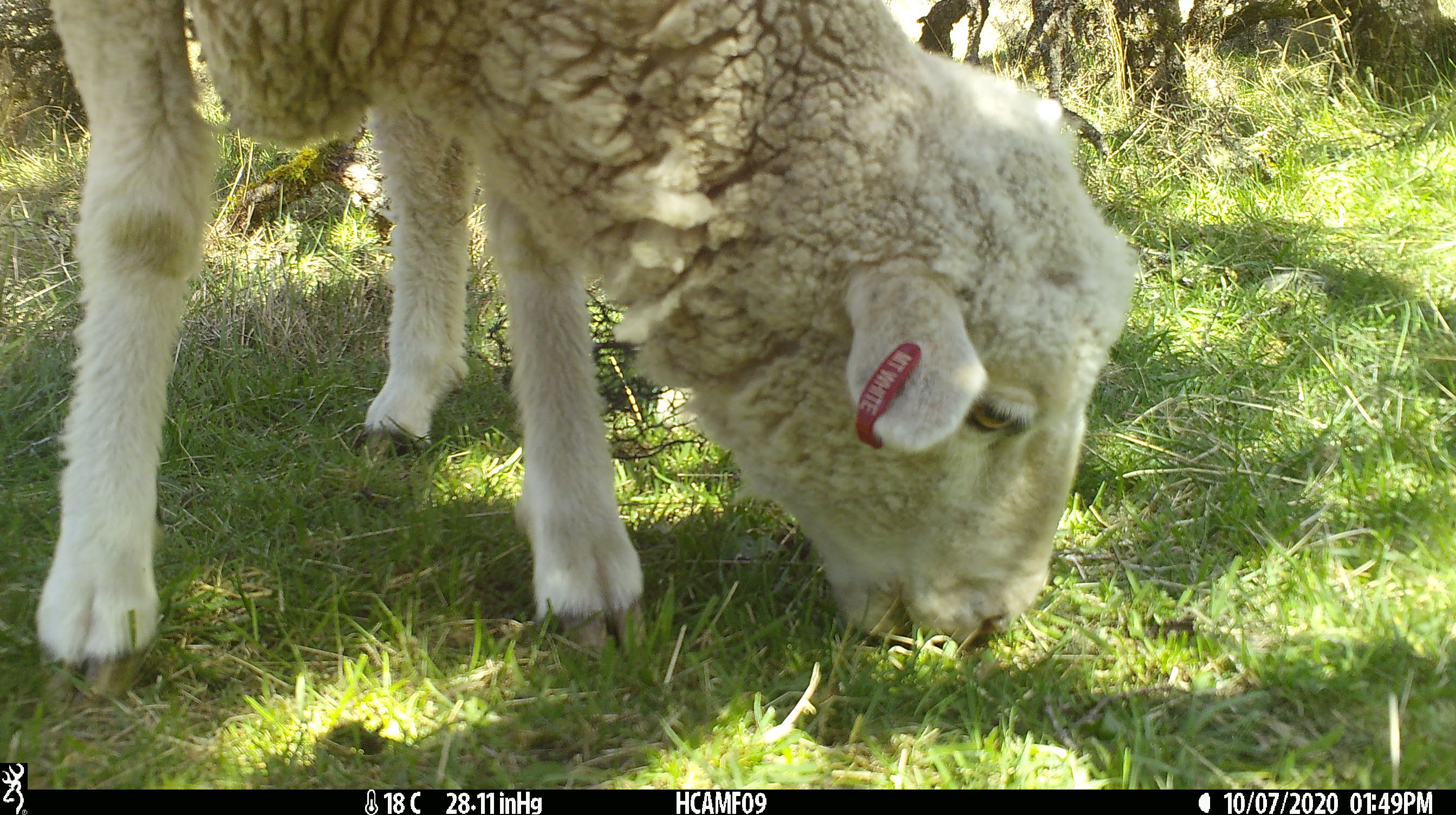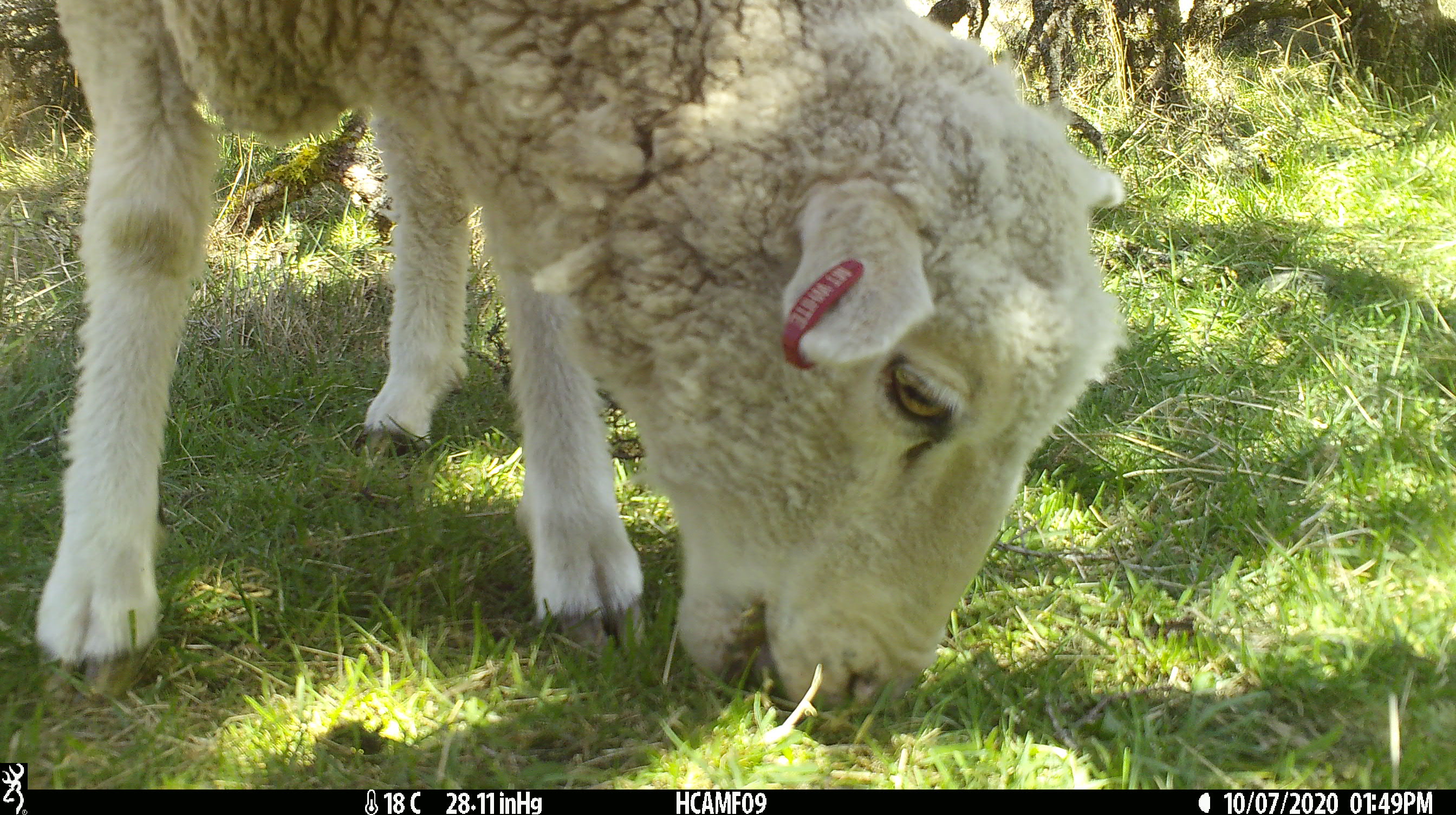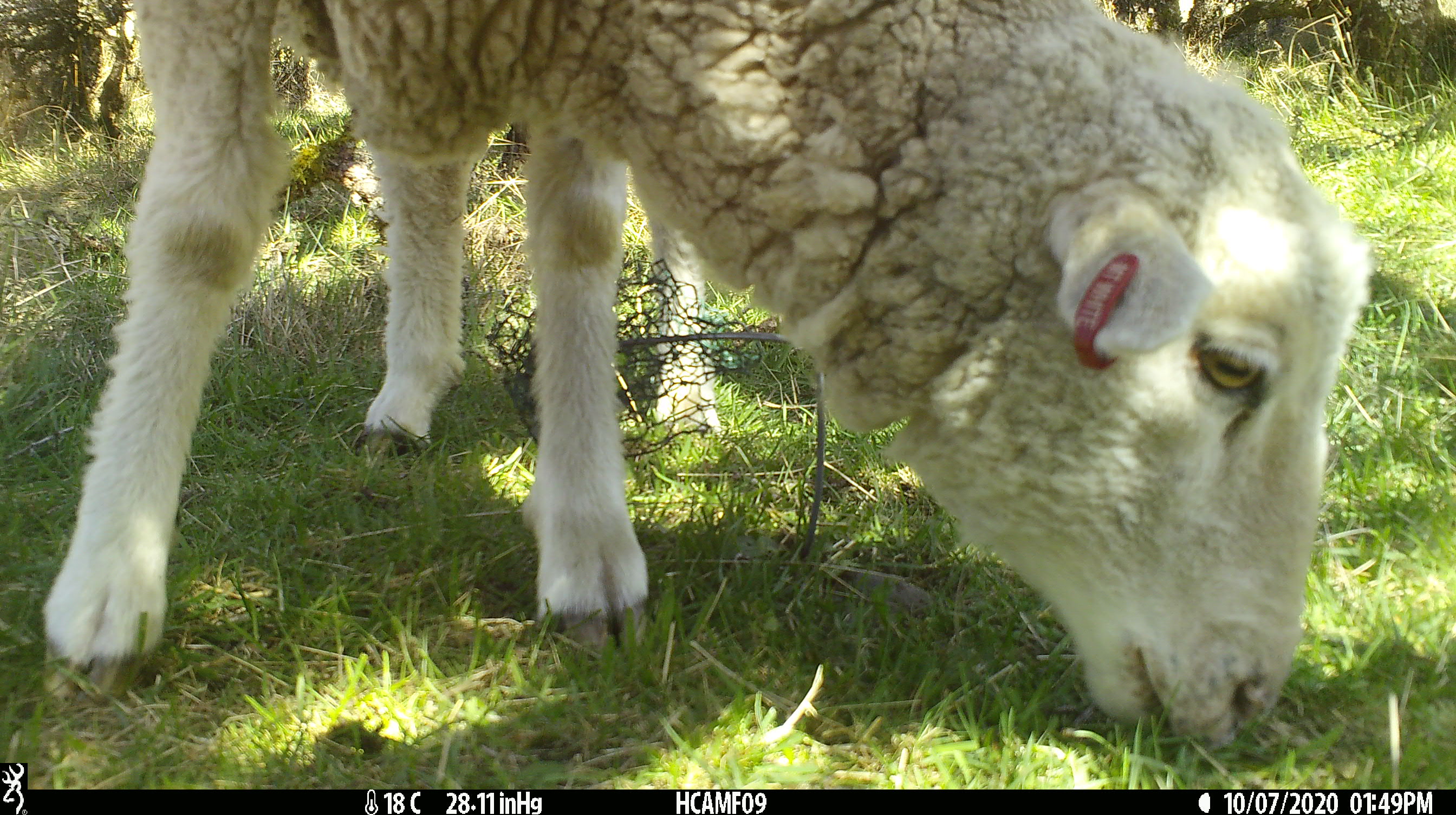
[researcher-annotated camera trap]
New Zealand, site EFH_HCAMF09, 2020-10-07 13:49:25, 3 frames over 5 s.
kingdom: Animalia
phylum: Chordata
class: Mammalia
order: Artiodactyla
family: Bovidae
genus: Ovis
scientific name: Ovis aries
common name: domestic sheep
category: sheep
Sheep (domestic sheep) (Ovis aries).